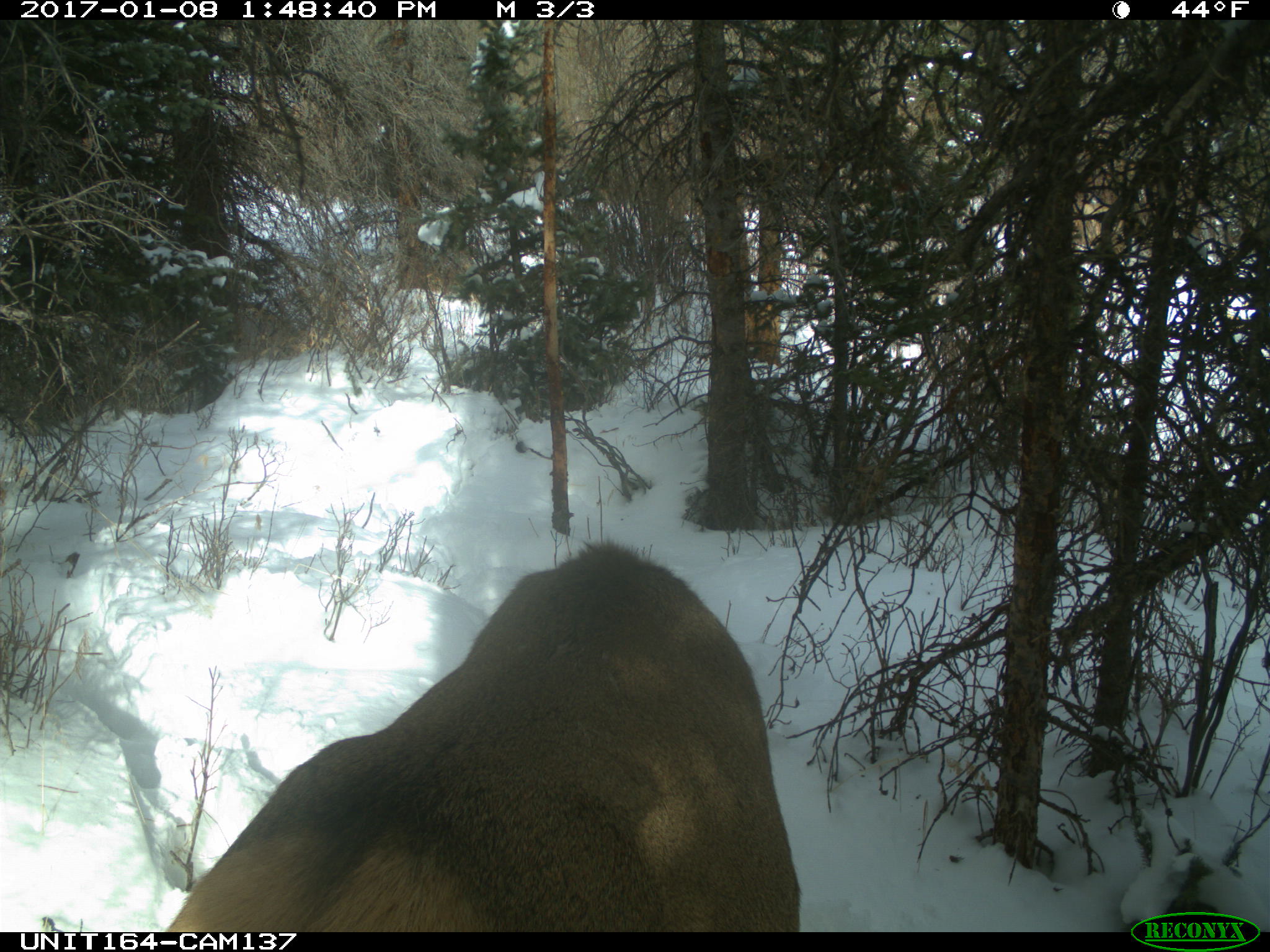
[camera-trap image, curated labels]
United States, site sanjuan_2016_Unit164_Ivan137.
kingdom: Animalia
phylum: Chordata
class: Mammalia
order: Artiodactyla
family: Cervidae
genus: Cervus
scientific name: Cervus elaphus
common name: red deer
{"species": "Cervus elaphus (red deer)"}